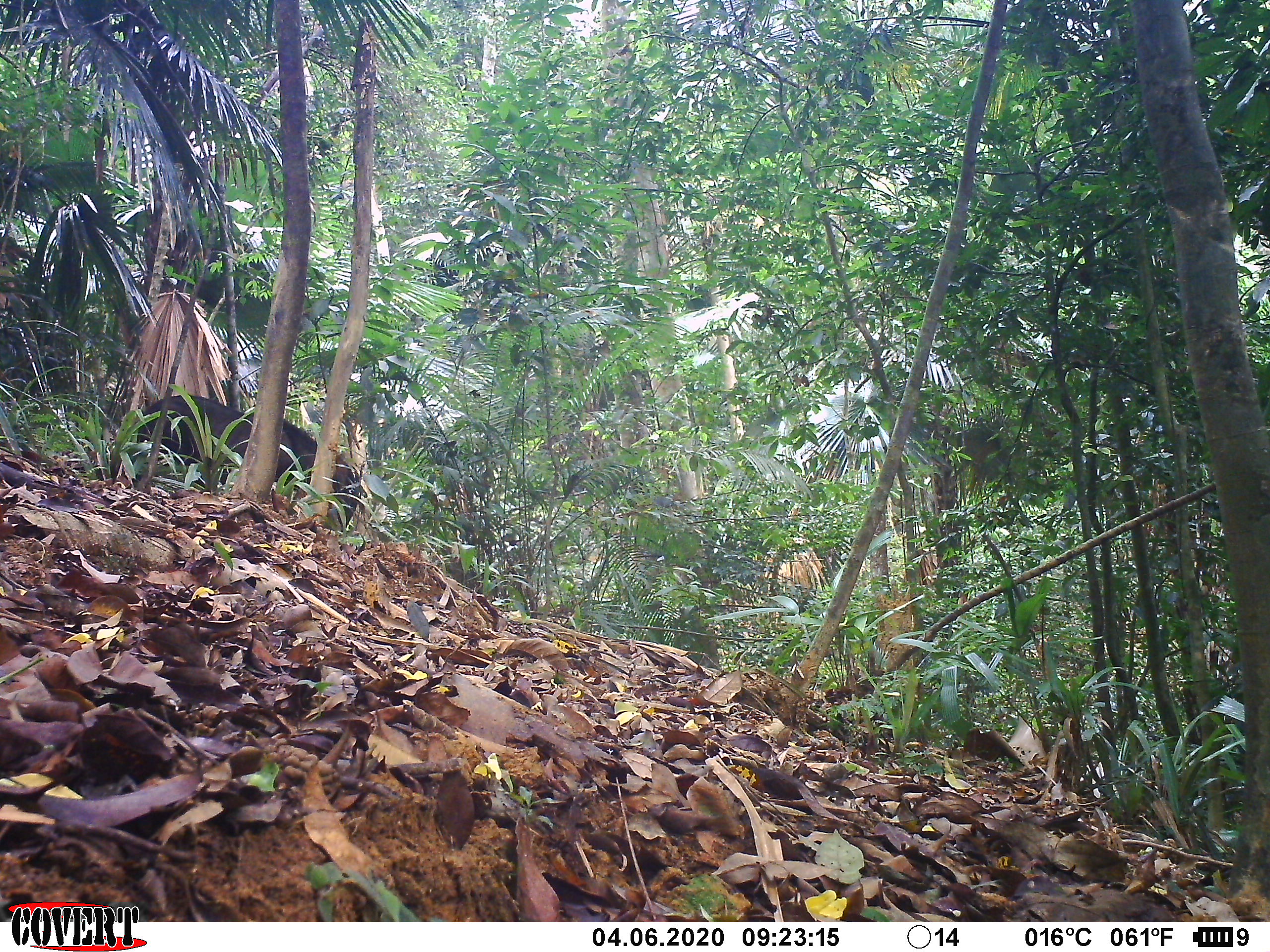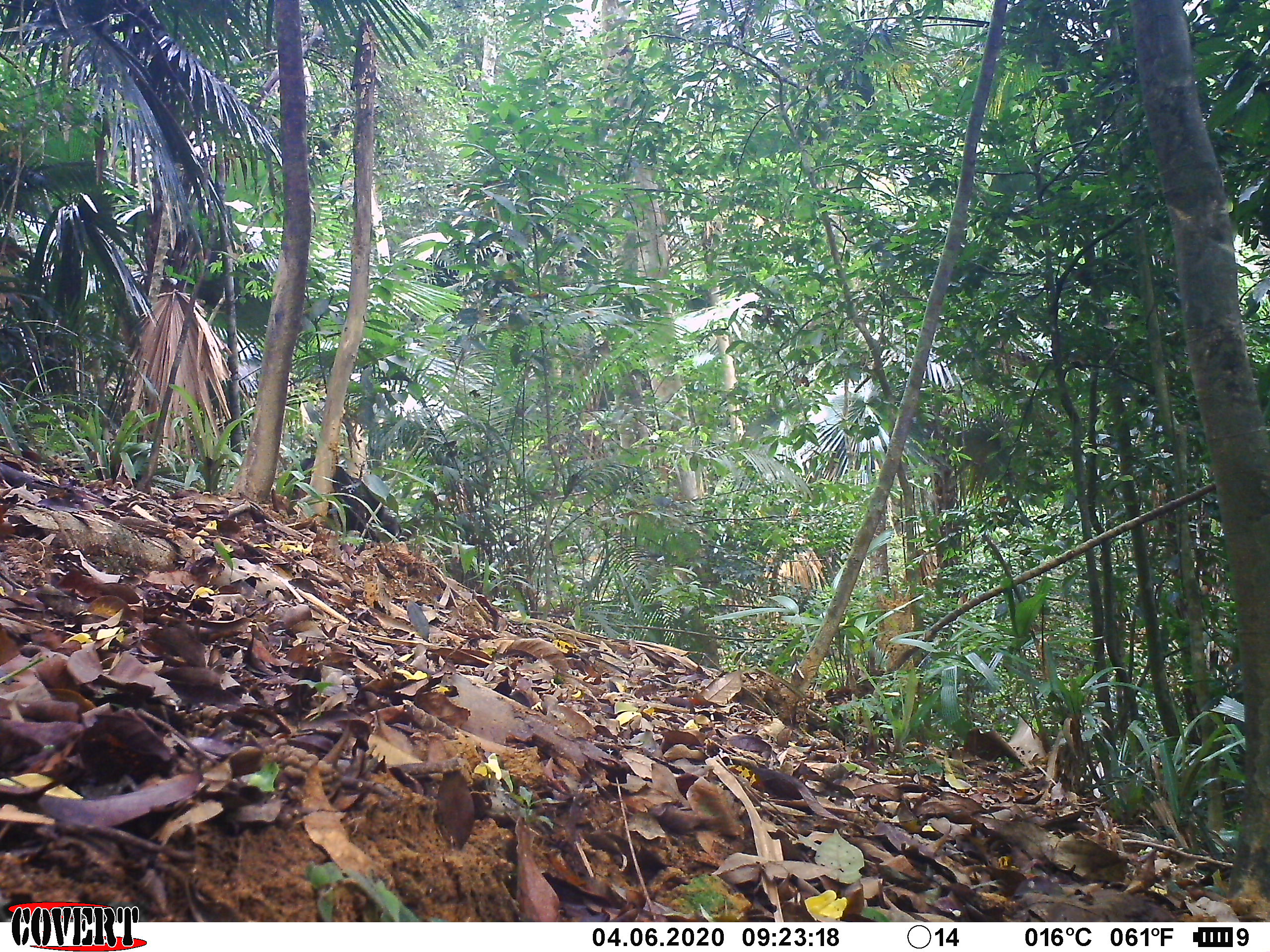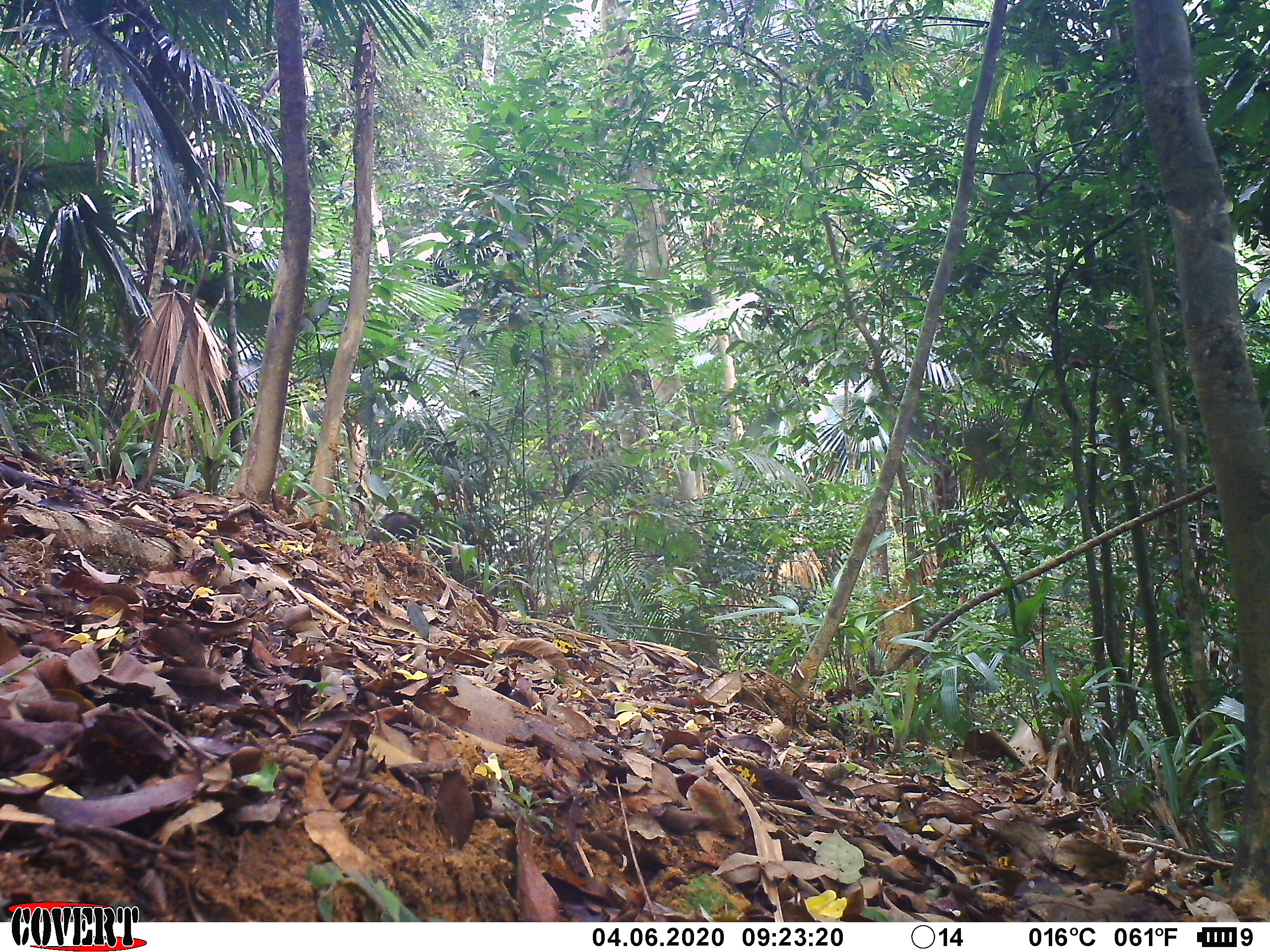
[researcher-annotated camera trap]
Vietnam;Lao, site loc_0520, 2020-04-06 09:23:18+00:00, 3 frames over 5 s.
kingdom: Animalia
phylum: Chordata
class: Mammalia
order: Artiodactyla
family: Bovidae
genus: Capricornis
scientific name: Capricornis sumatraensis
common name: chinese serow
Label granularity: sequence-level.